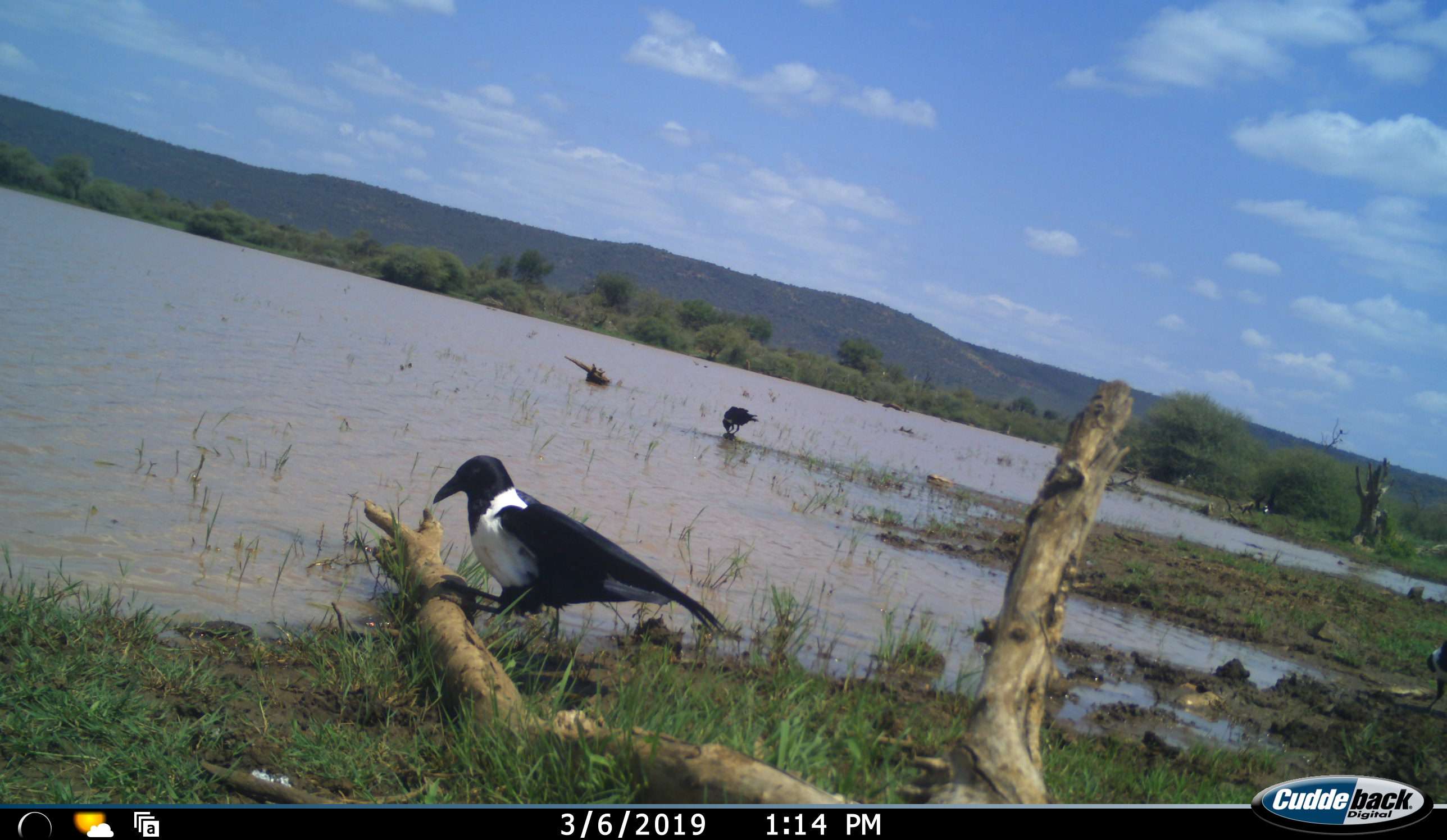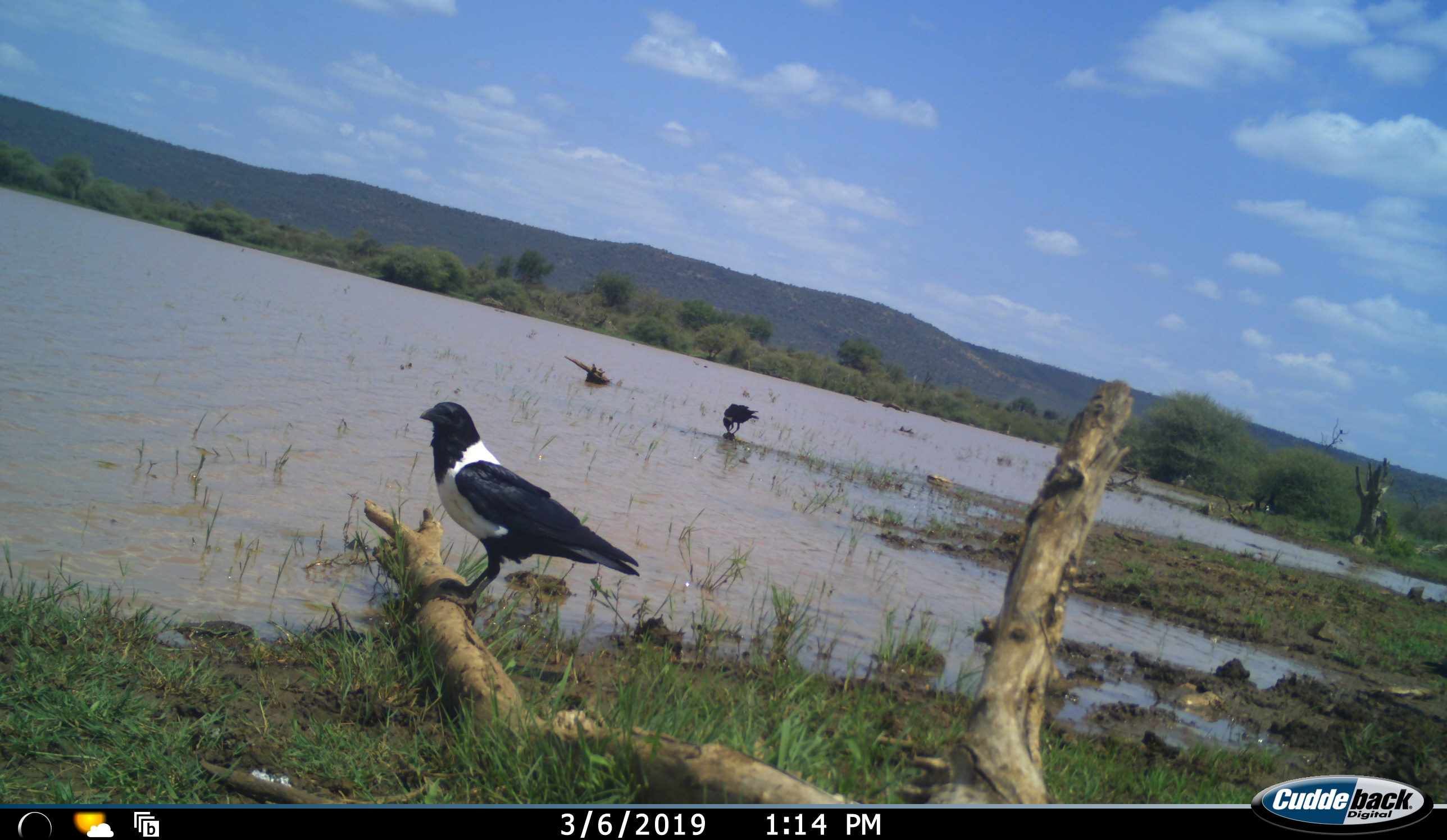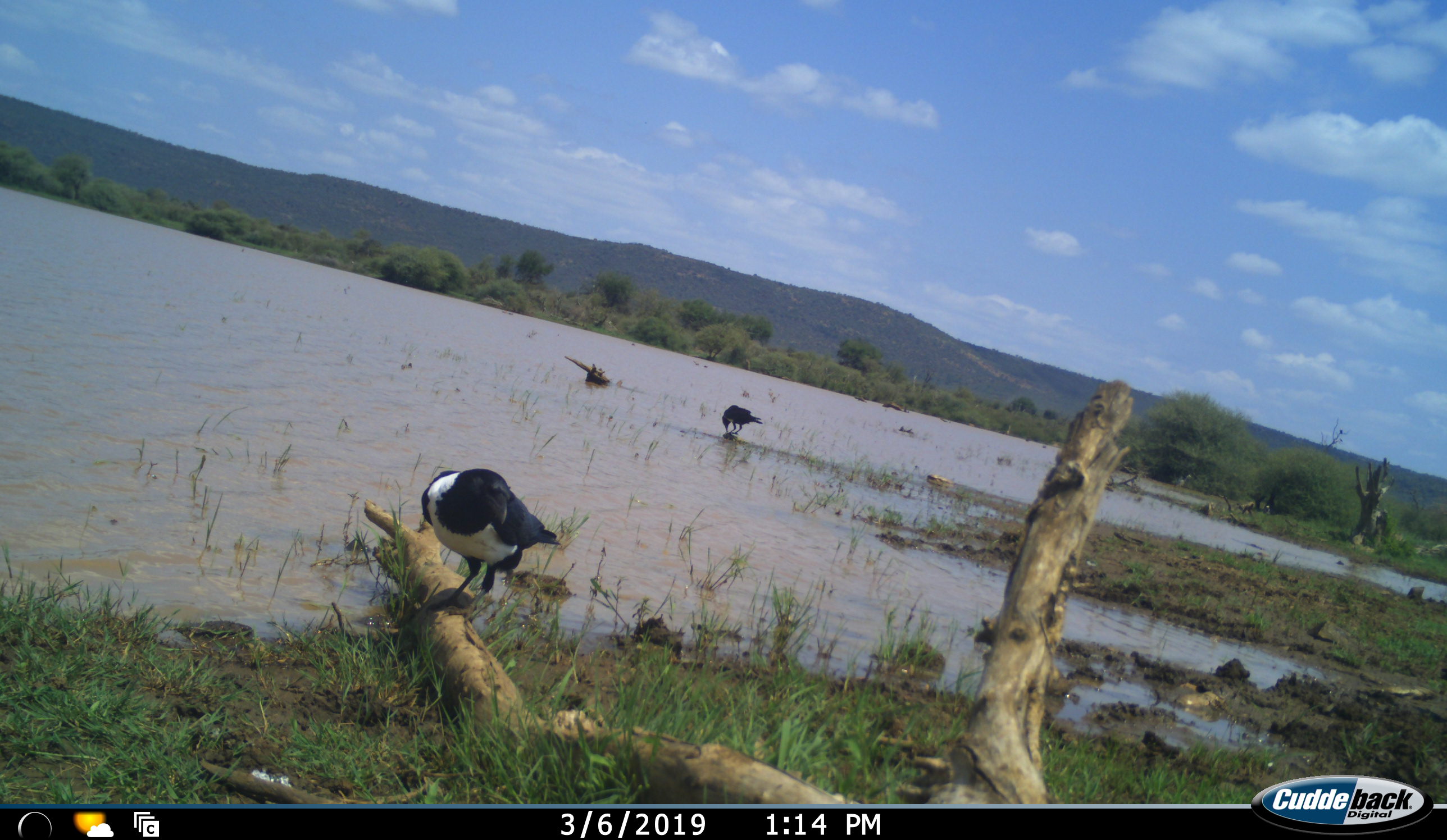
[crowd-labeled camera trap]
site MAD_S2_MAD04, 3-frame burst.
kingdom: Animalia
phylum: Chordata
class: Aves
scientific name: Aves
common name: bird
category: birdother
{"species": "birdother (bird) (Aves)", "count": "2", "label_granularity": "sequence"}